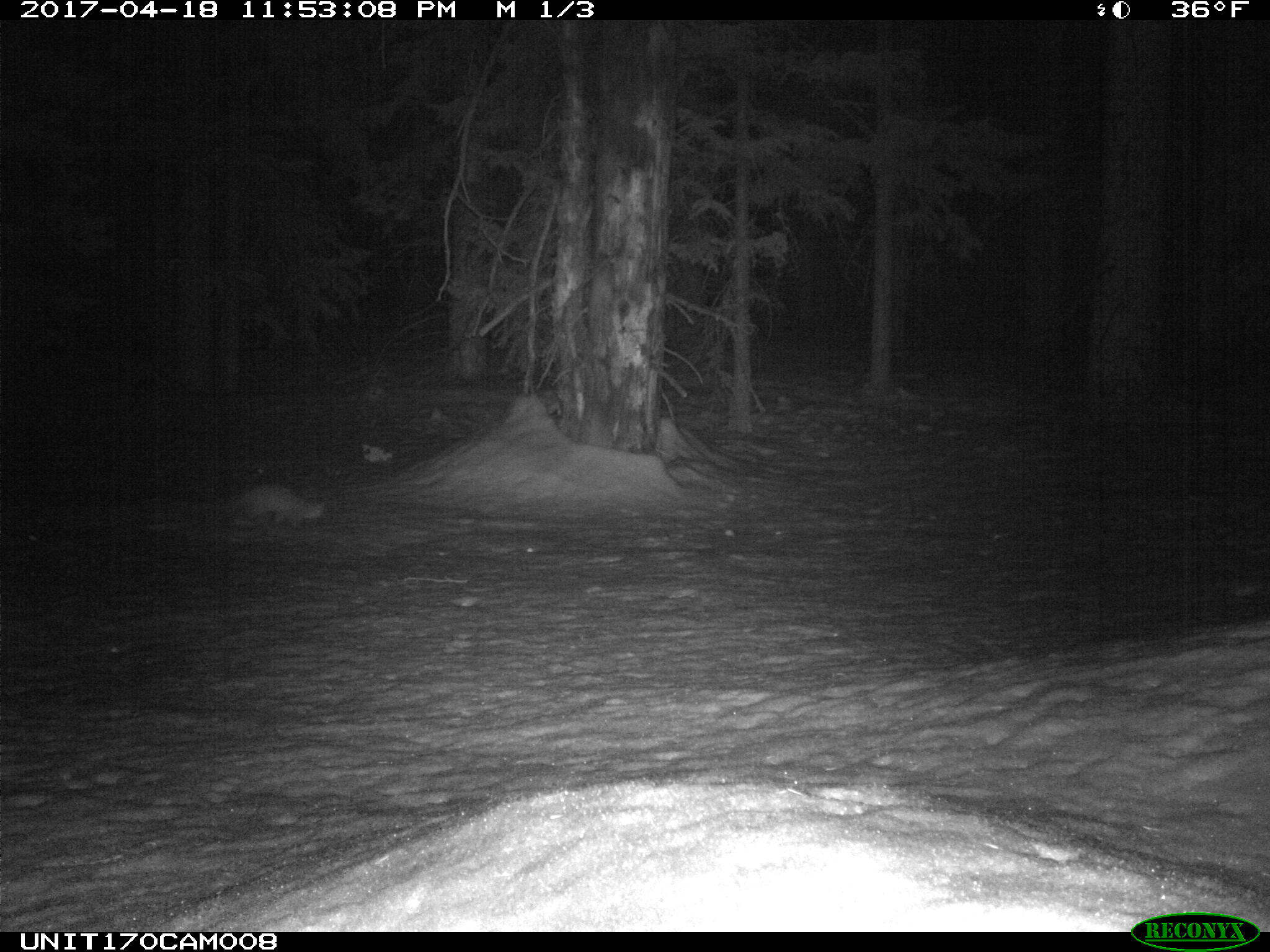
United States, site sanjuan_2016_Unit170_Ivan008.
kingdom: Animalia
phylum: Chordata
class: Mammalia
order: Carnivora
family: Mustelidae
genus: Martes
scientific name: Martes americana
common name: american marten